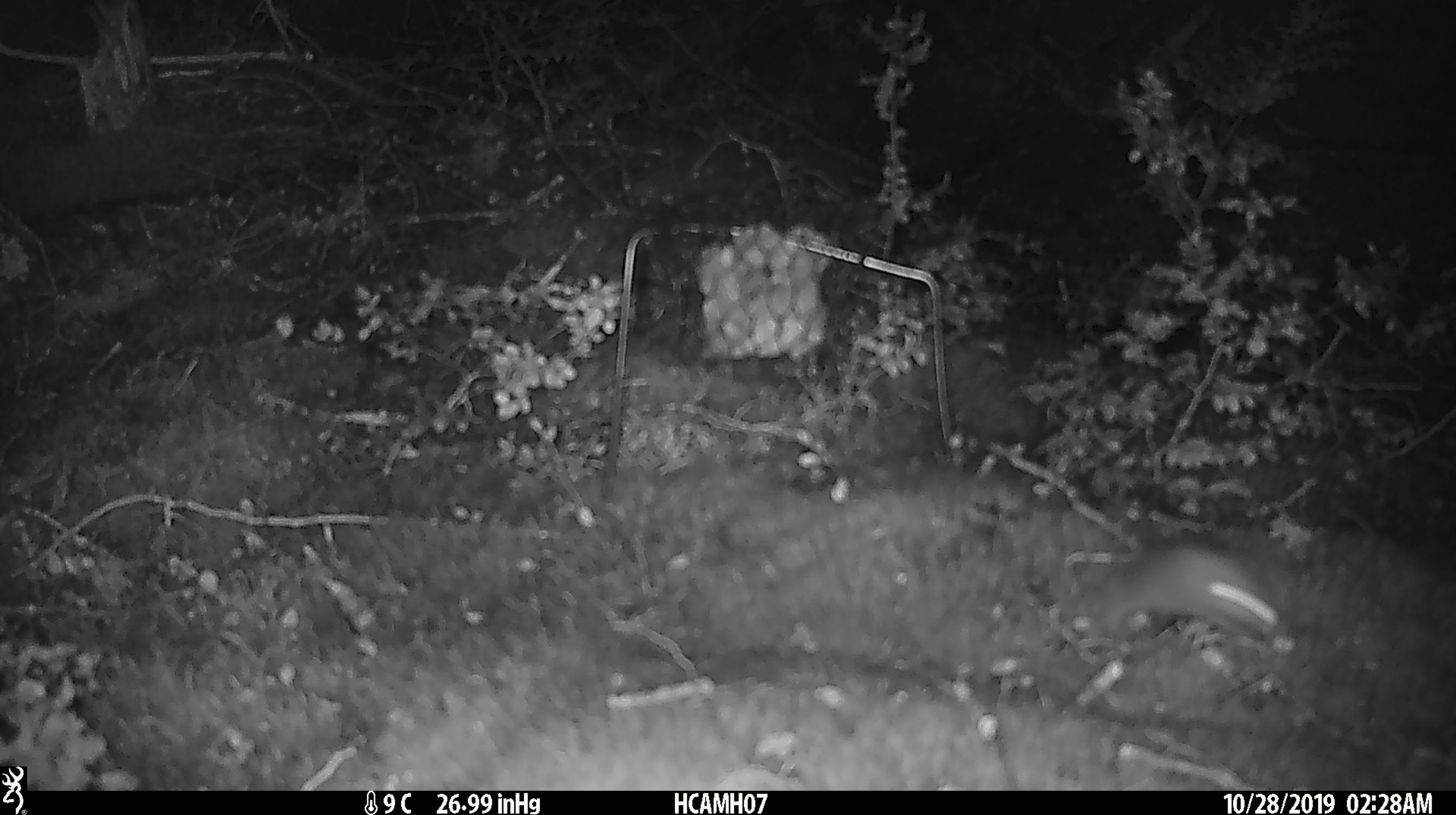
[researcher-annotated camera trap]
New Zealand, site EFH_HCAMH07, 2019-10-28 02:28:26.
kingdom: Animalia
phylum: Chordata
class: Mammalia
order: Rodentia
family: Muridae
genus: Mus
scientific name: Mus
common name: mouse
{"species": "mouse (Mus)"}